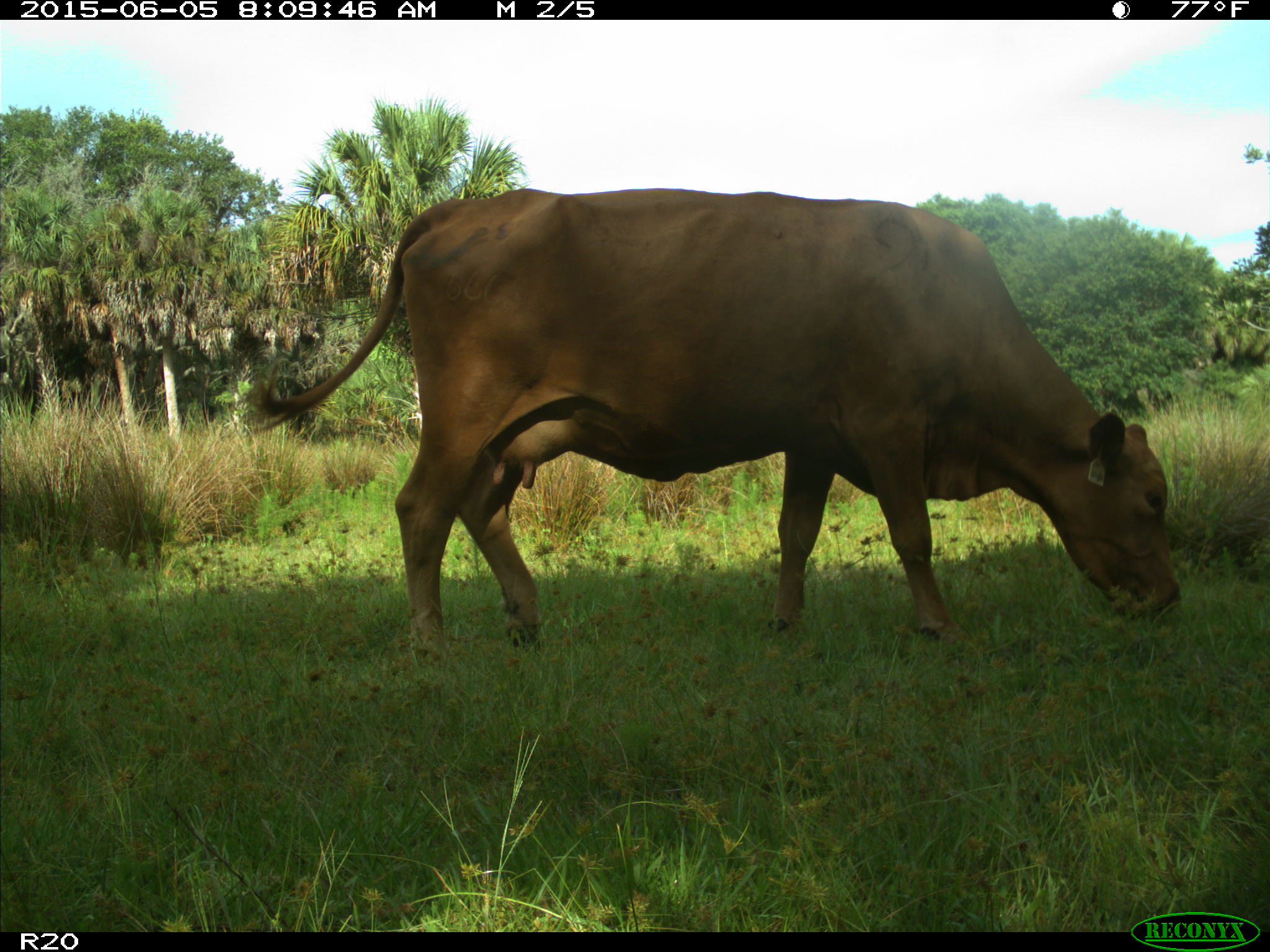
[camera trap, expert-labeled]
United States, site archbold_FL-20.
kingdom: Animalia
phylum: Chordata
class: Mammalia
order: Artiodactyla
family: Bovidae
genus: Bos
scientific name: Bos taurus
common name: domestic cow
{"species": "Bos taurus (domestic cow)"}